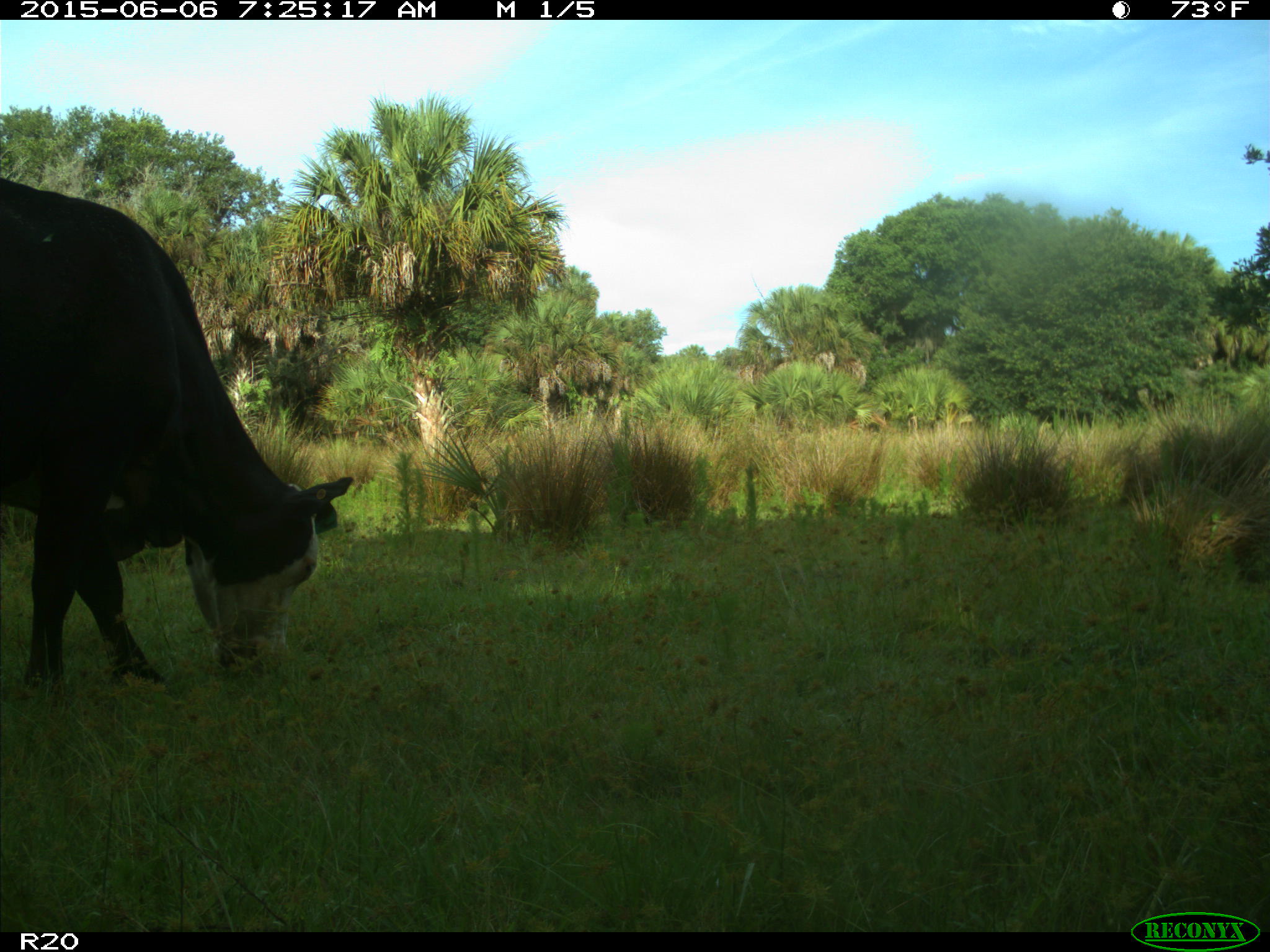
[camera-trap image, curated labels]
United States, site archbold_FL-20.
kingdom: Animalia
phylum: Chordata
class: Mammalia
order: Artiodactyla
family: Bovidae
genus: Bos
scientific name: Bos taurus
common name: domestic cow